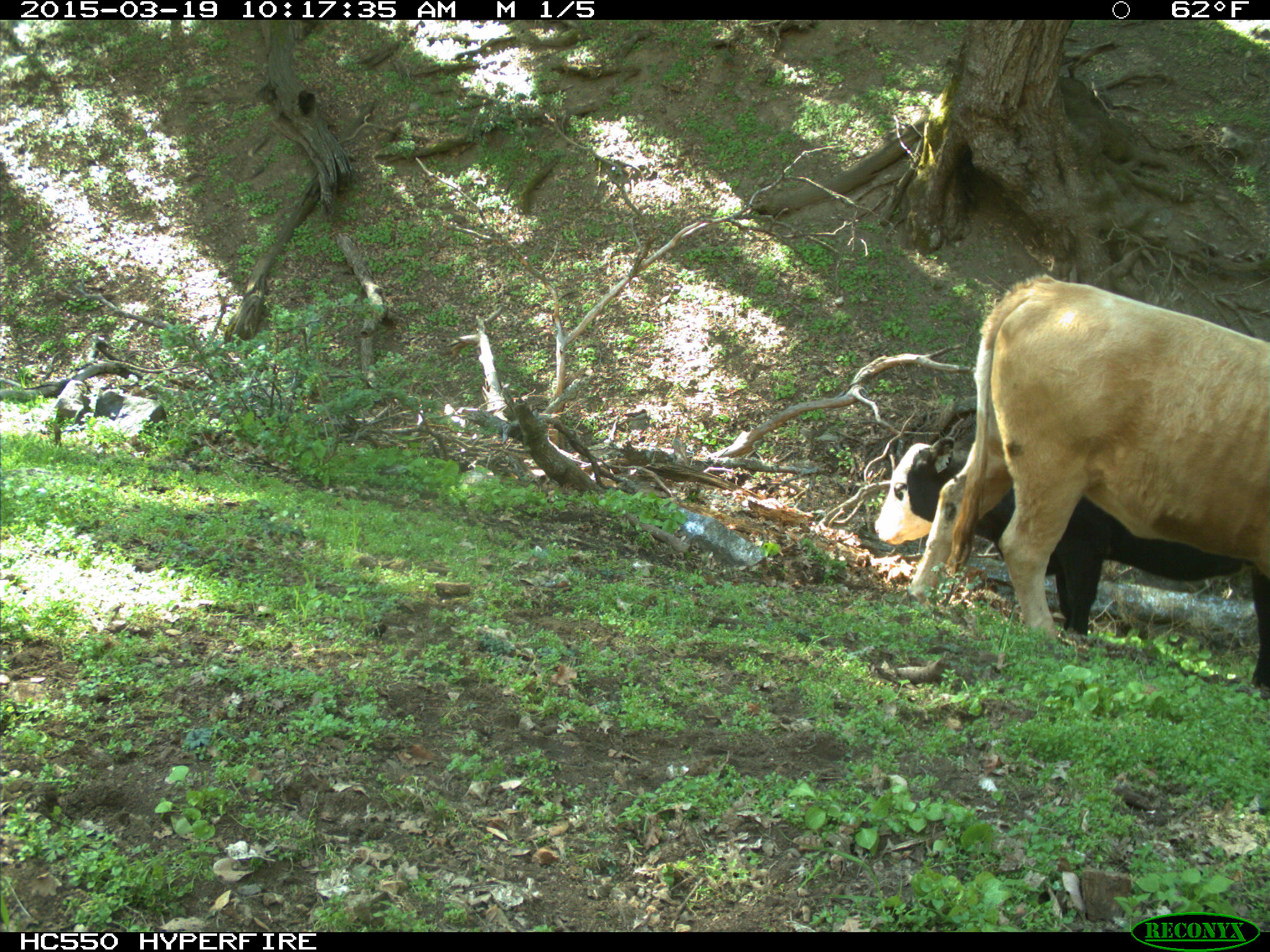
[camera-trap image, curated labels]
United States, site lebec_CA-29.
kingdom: Animalia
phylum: Chordata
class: Mammalia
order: Artiodactyla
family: Bovidae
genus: Bos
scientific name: Bos taurus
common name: domestic cow